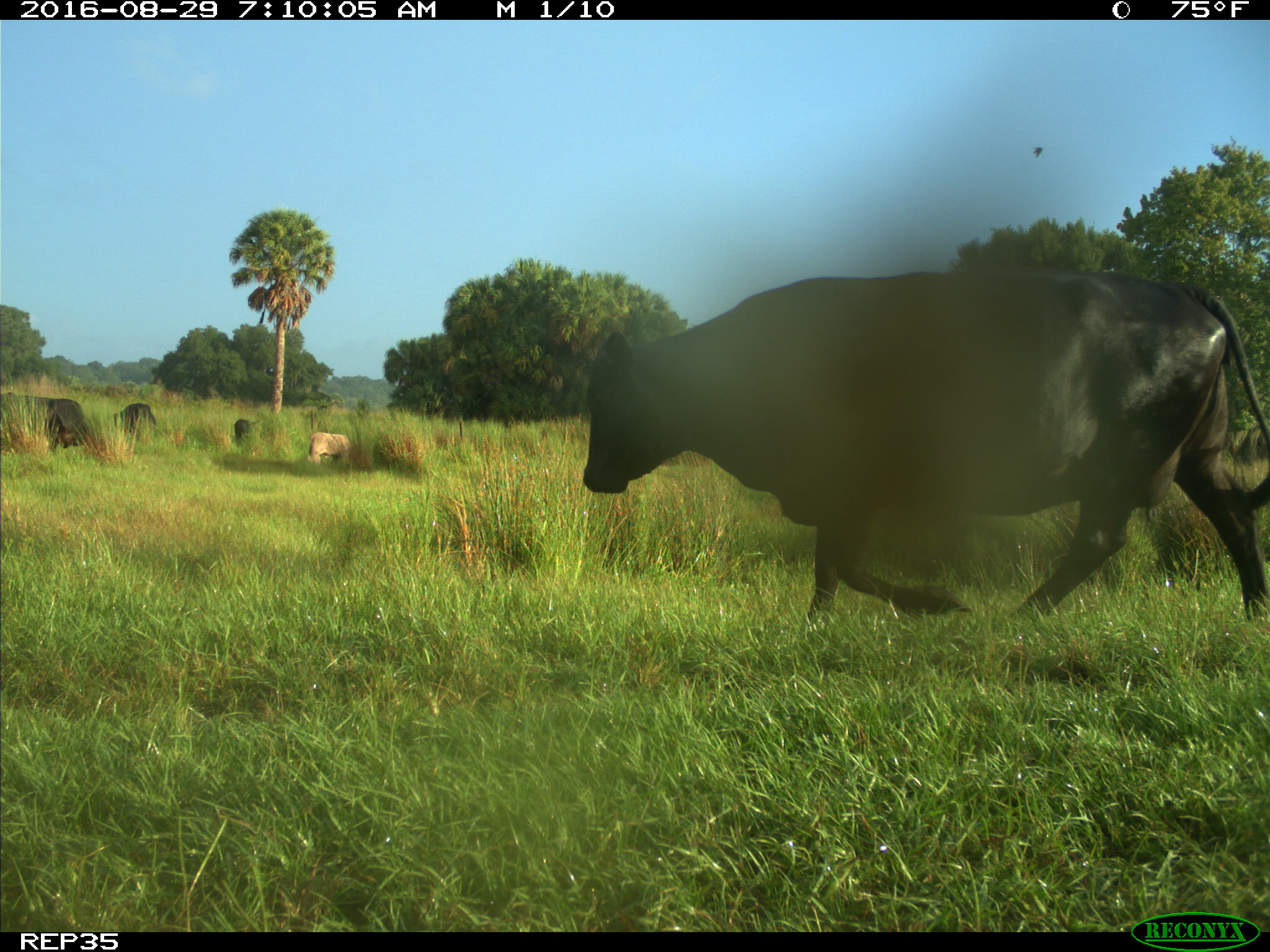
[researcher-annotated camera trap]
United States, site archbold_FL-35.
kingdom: Animalia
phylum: Chordata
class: Mammalia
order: Artiodactyla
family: Bovidae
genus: Bos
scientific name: Bos taurus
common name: domestic cow